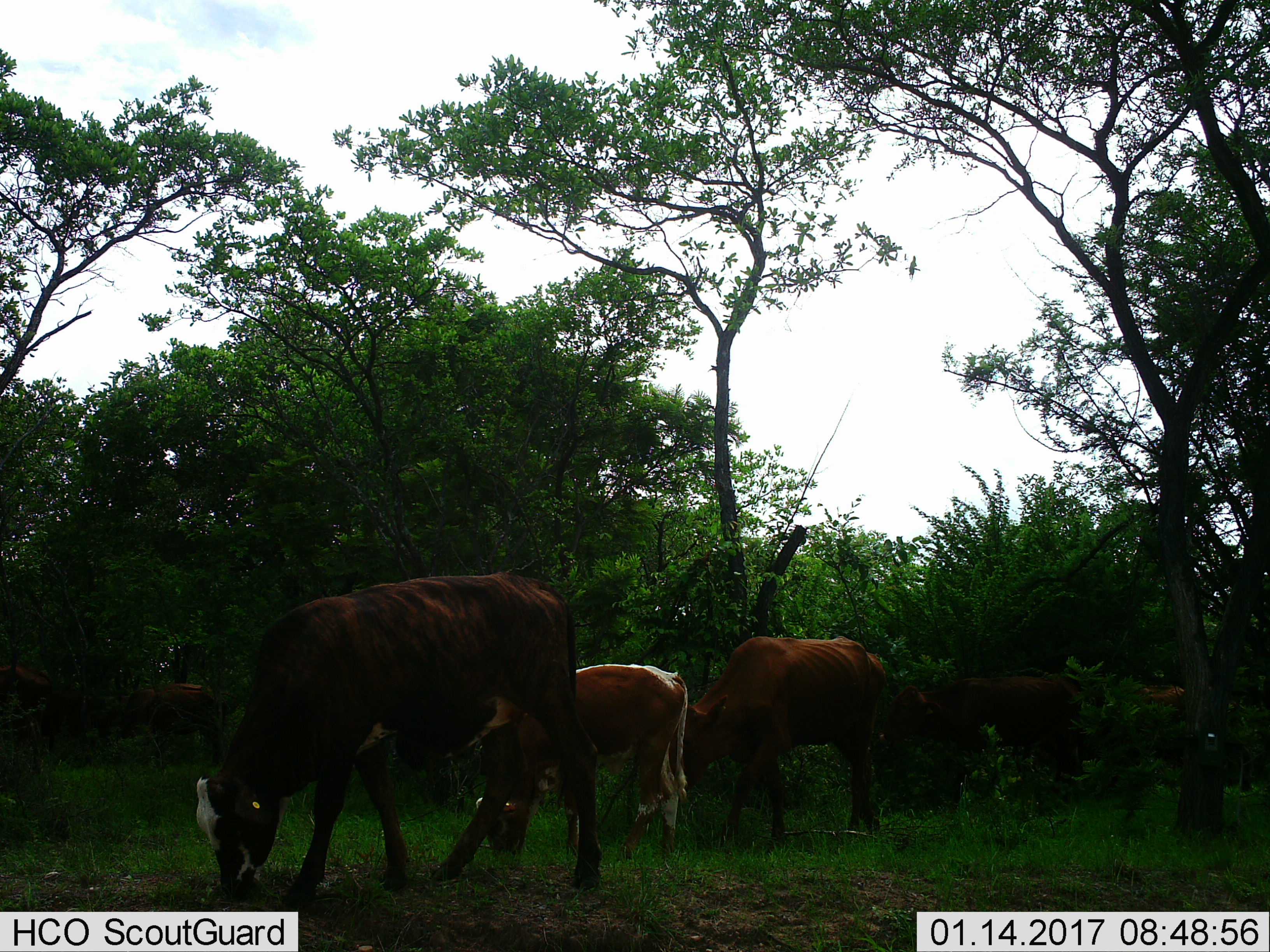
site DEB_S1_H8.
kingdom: Animalia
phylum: Chordata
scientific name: Vertebrata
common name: domestic animal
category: domesticanimal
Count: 7.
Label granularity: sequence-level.